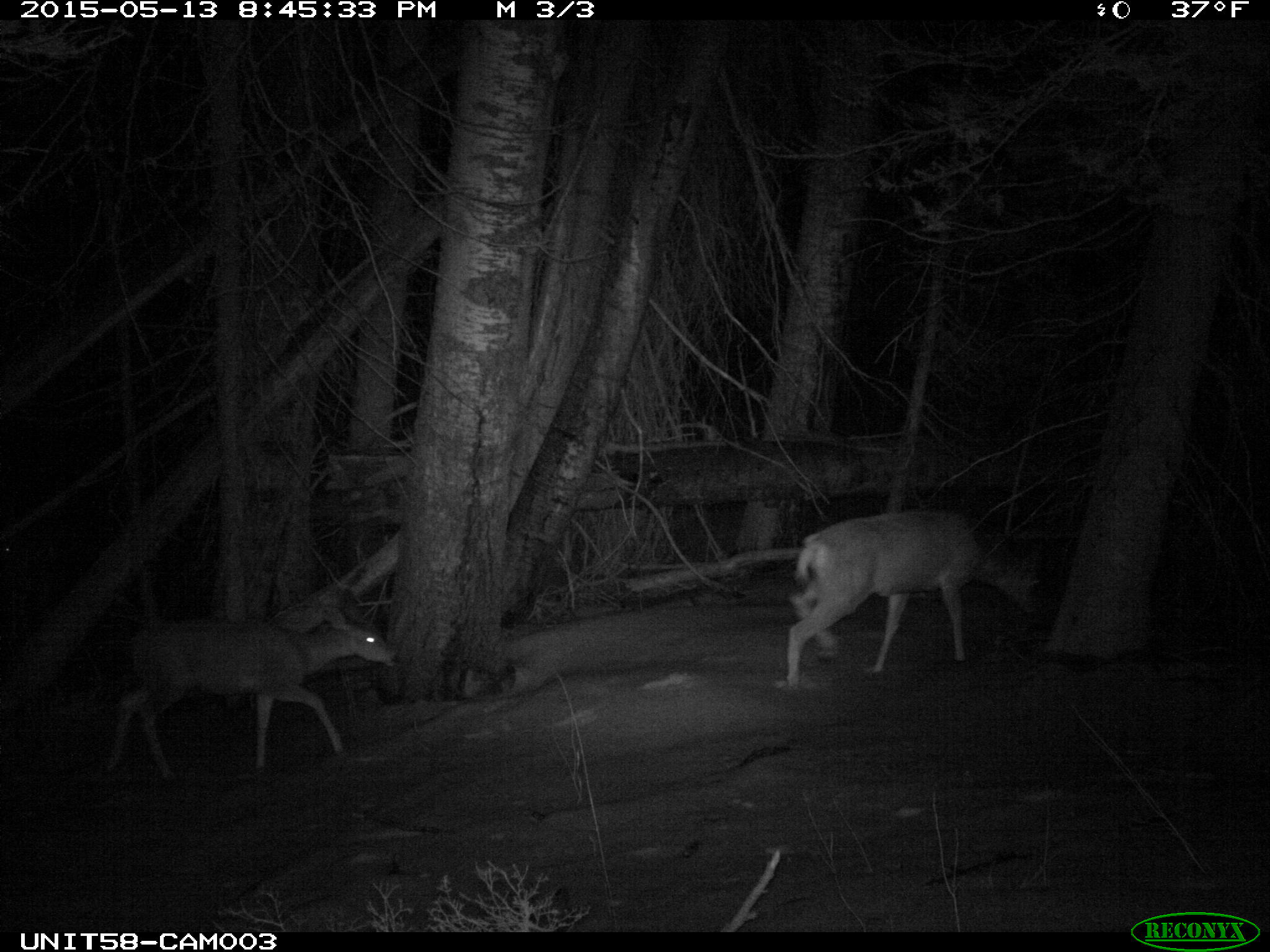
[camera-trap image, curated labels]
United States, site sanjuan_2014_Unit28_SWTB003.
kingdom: Animalia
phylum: Chordata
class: Mammalia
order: Artiodactyla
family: Cervidae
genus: Odocoileus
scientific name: Odocoileus hemionus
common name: mule deer